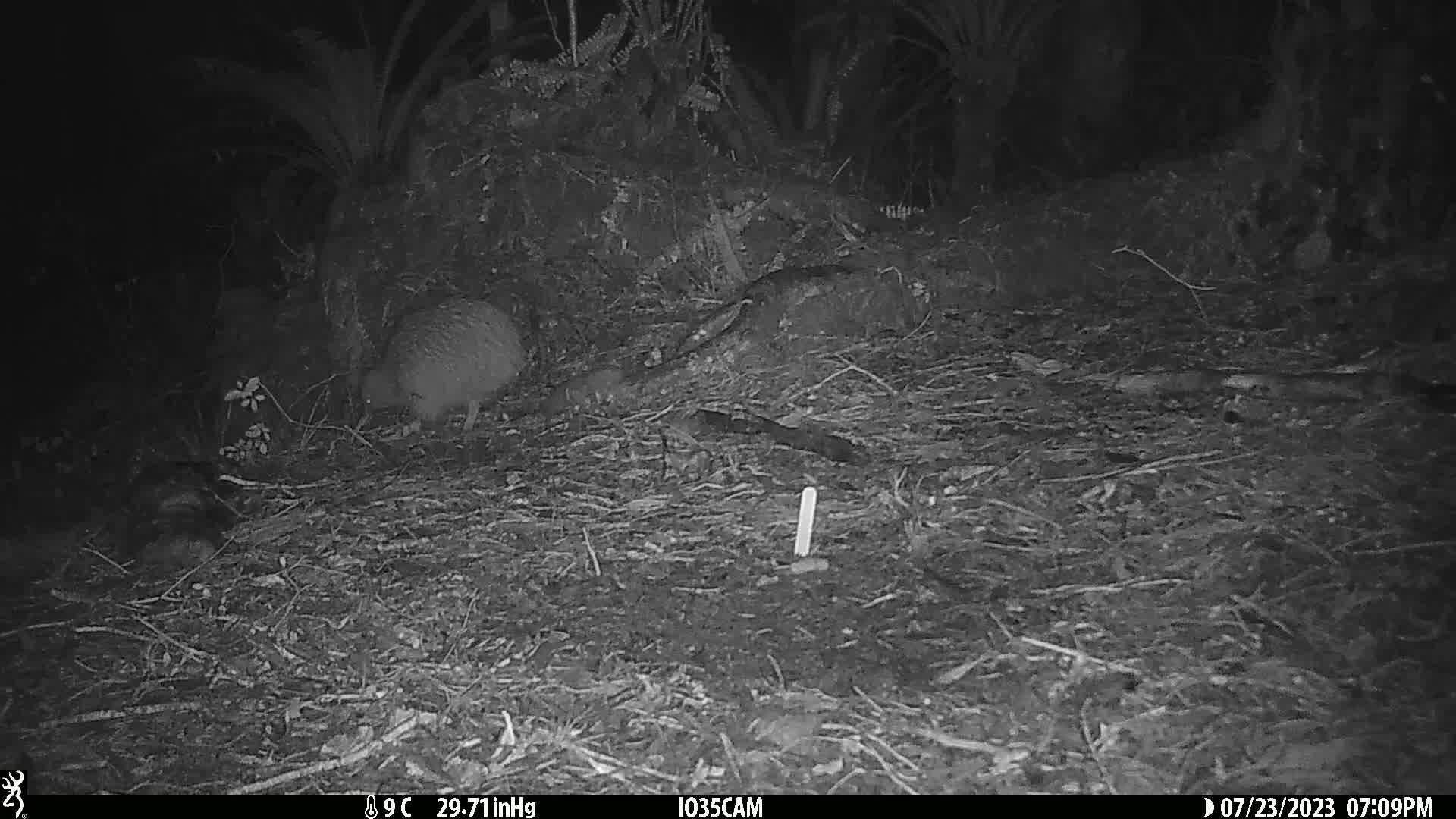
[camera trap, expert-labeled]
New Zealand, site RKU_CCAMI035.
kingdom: Animalia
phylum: Chordata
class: Aves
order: Apterygiformes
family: Apterygidae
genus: Apteryx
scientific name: Apteryx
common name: kiwi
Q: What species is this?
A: Kiwi (Apteryx).